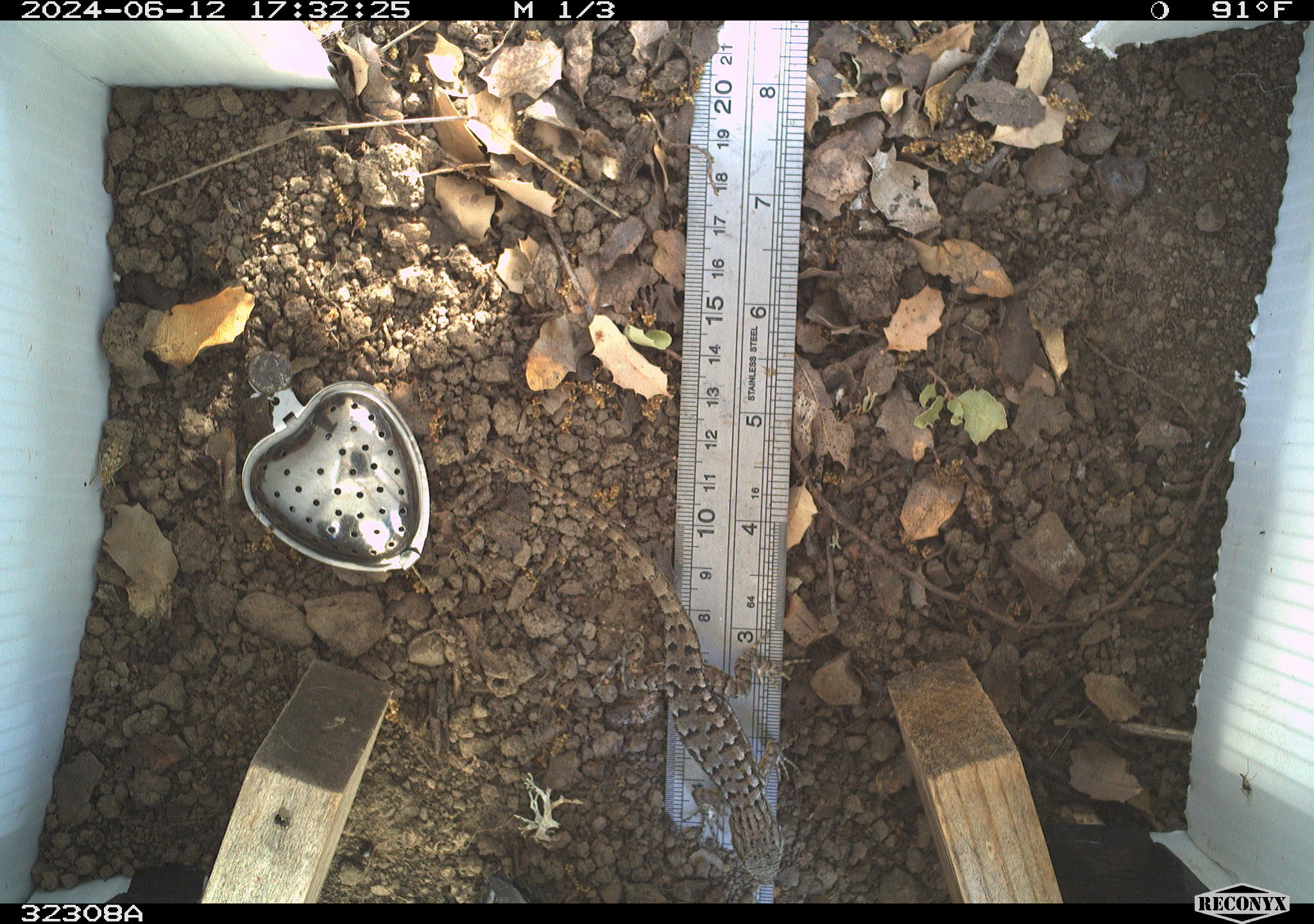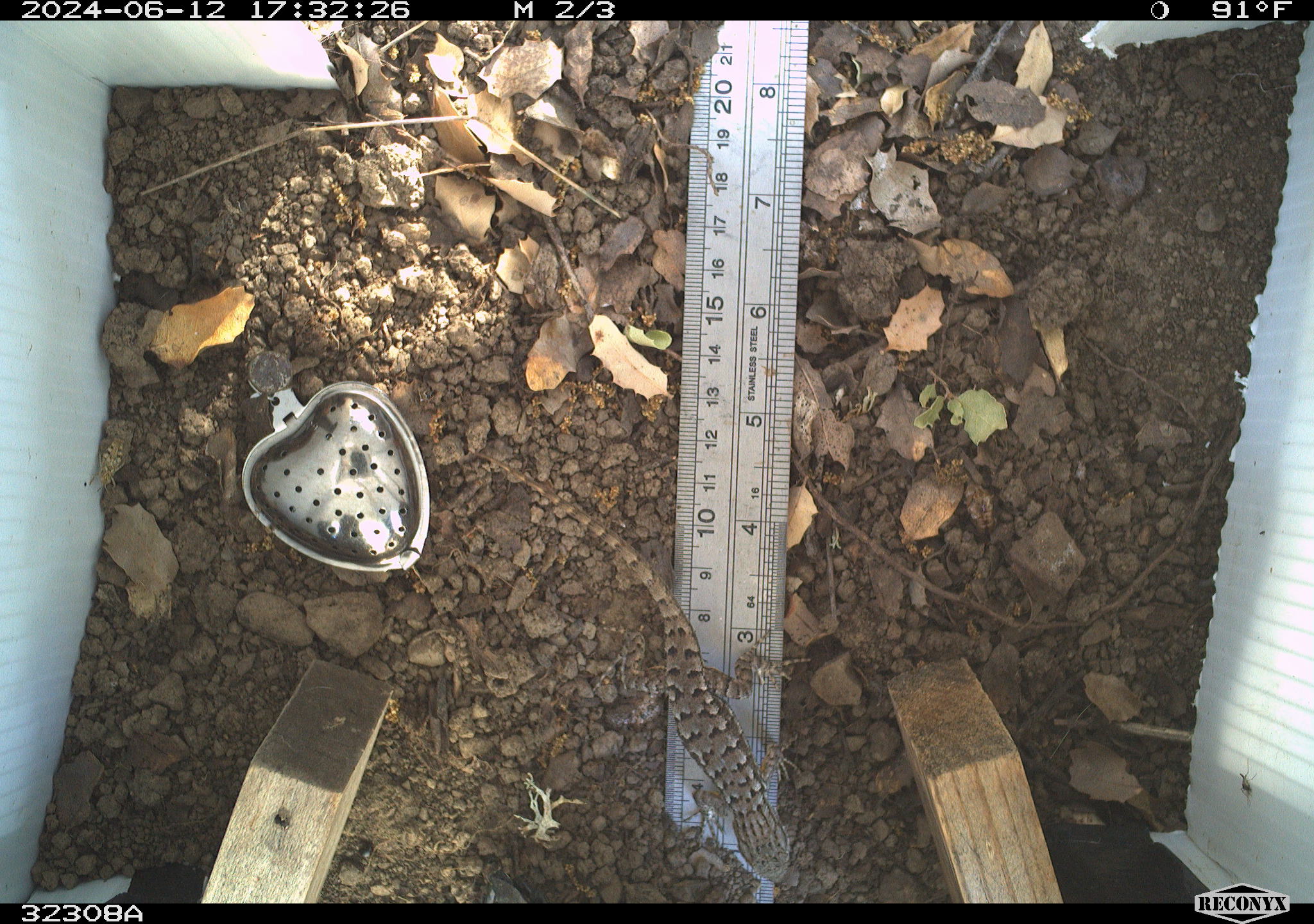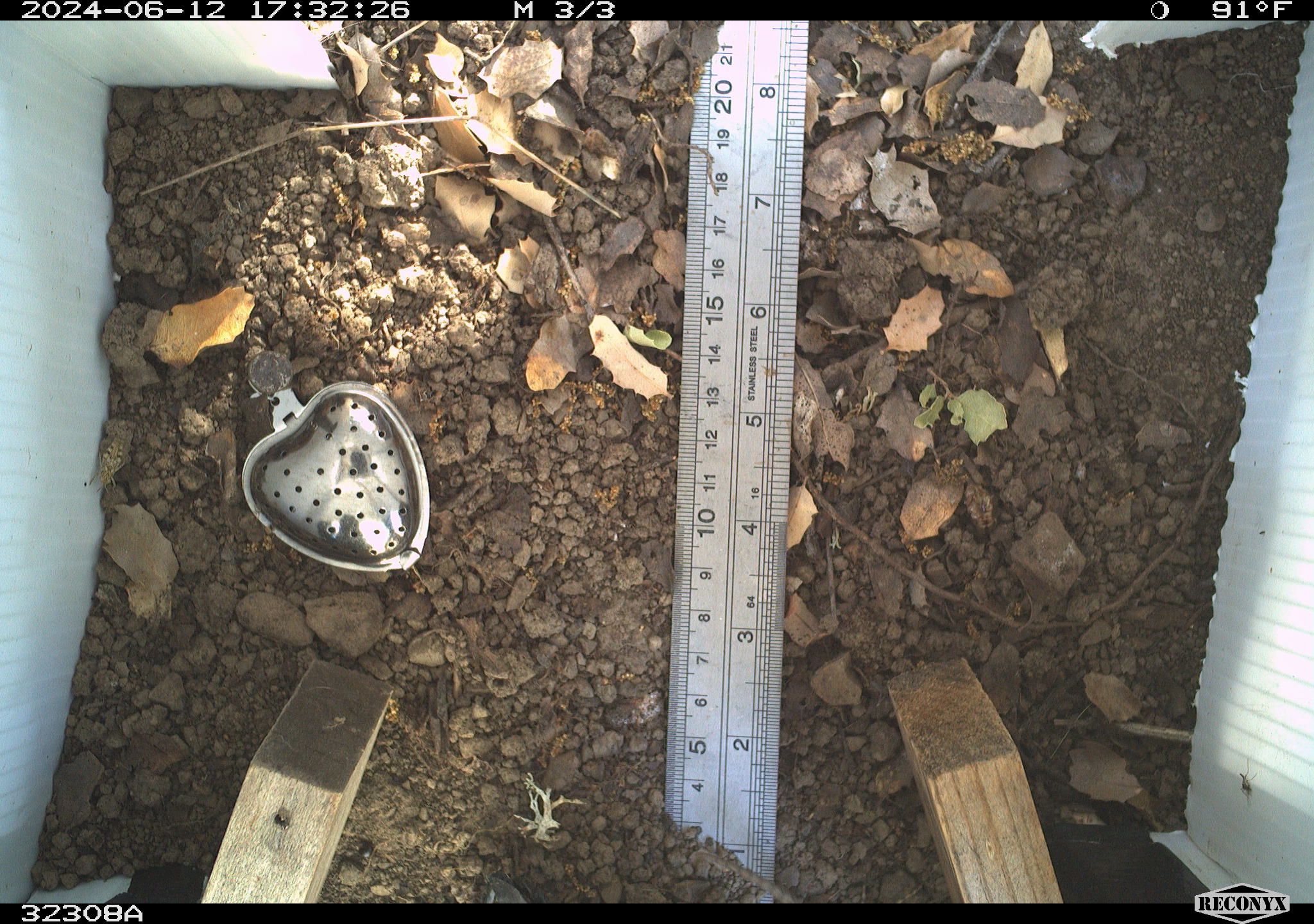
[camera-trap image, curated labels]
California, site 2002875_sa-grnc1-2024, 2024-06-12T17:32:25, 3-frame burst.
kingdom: Animalia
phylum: Chordata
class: Reptilia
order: Squamata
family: Phrynosomatidae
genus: Sceloporus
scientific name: Sceloporus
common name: spiny lizards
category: sceloporus species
Sceloporus species (spiny lizards) (Sceloporus).